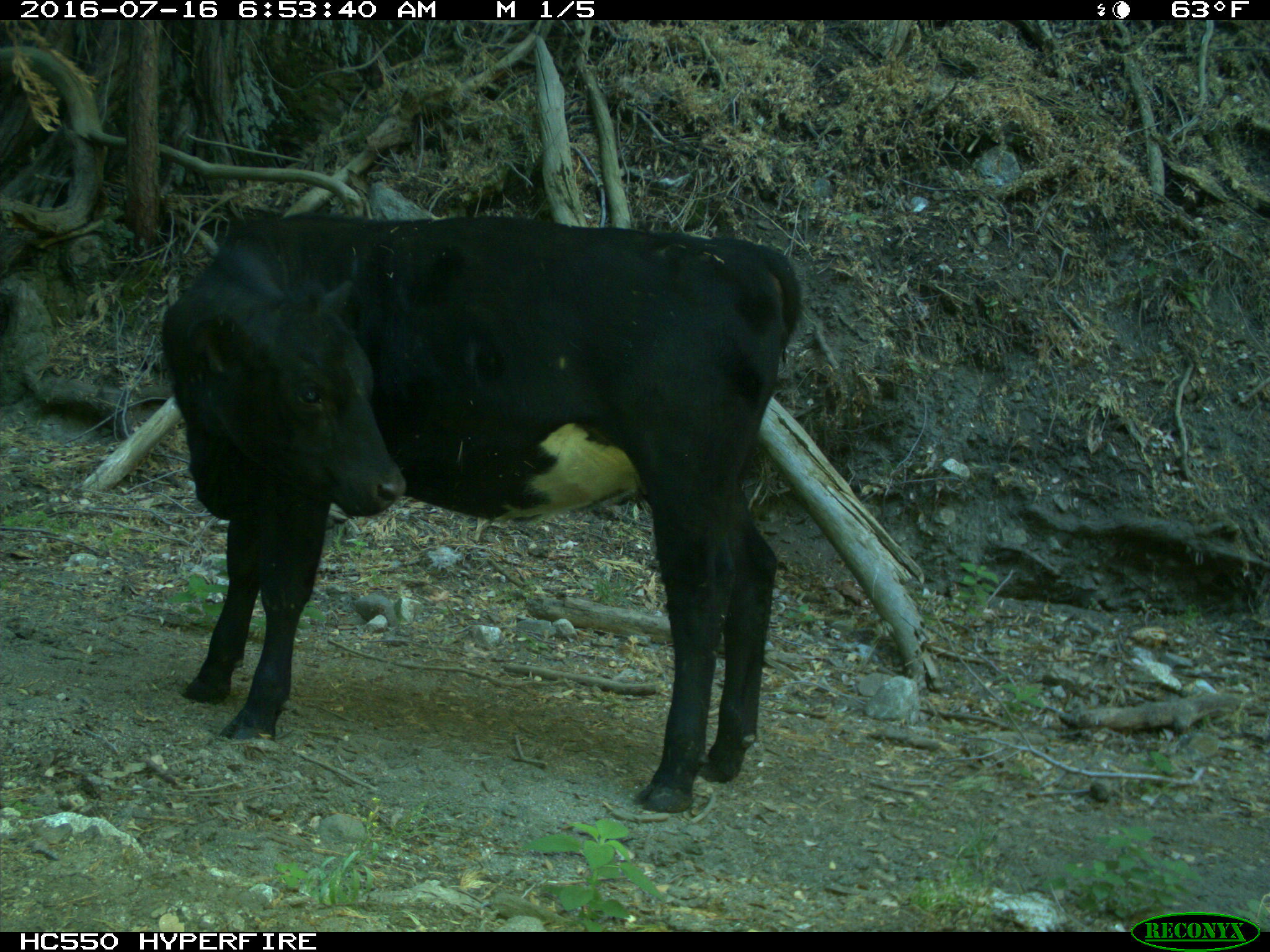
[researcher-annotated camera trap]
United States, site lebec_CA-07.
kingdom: Animalia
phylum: Chordata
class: Mammalia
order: Artiodactyla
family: Bovidae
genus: Bos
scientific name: Bos taurus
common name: domestic cow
Bos taurus (domestic cow).